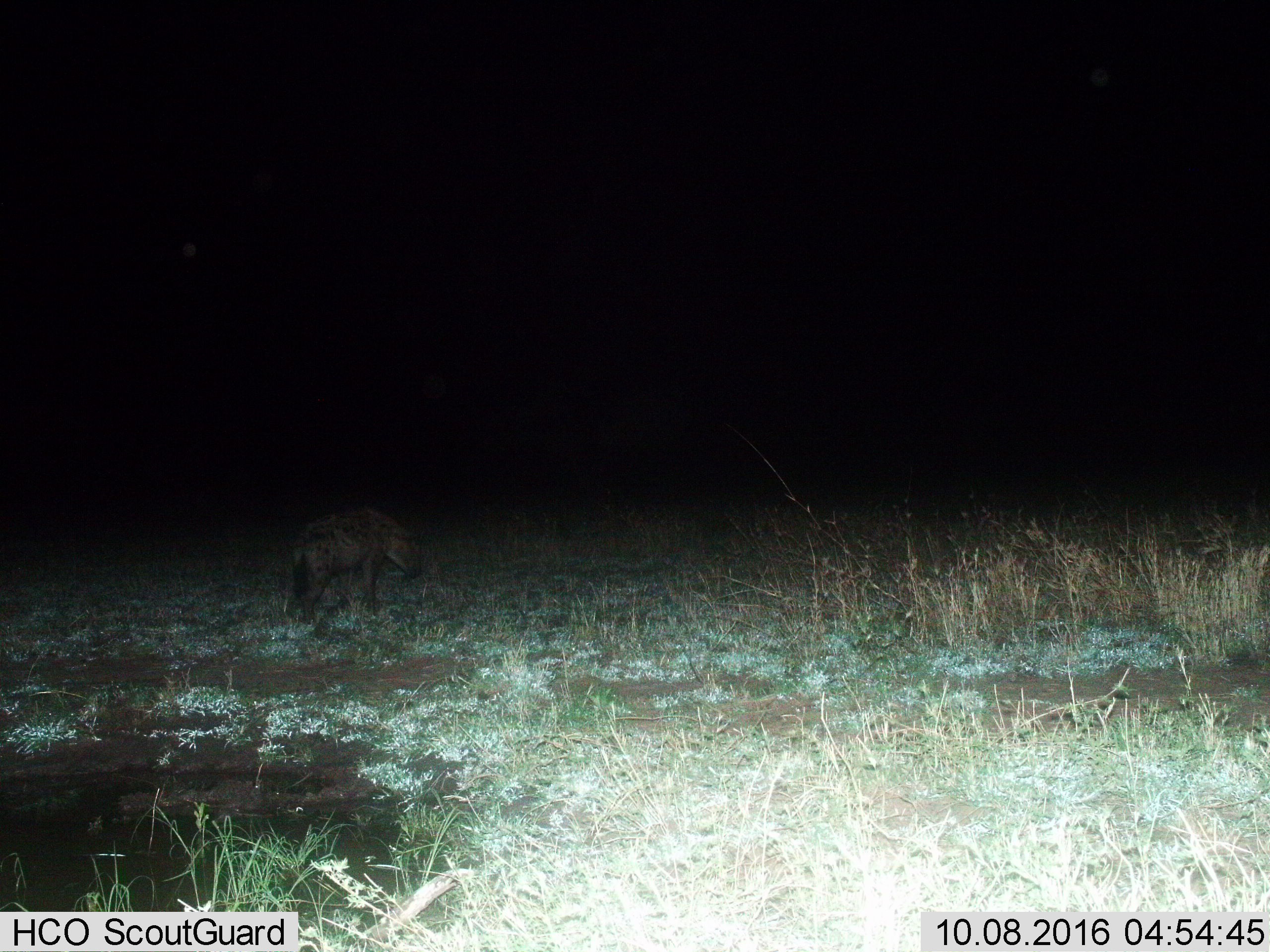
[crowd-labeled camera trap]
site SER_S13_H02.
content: unidentified animal